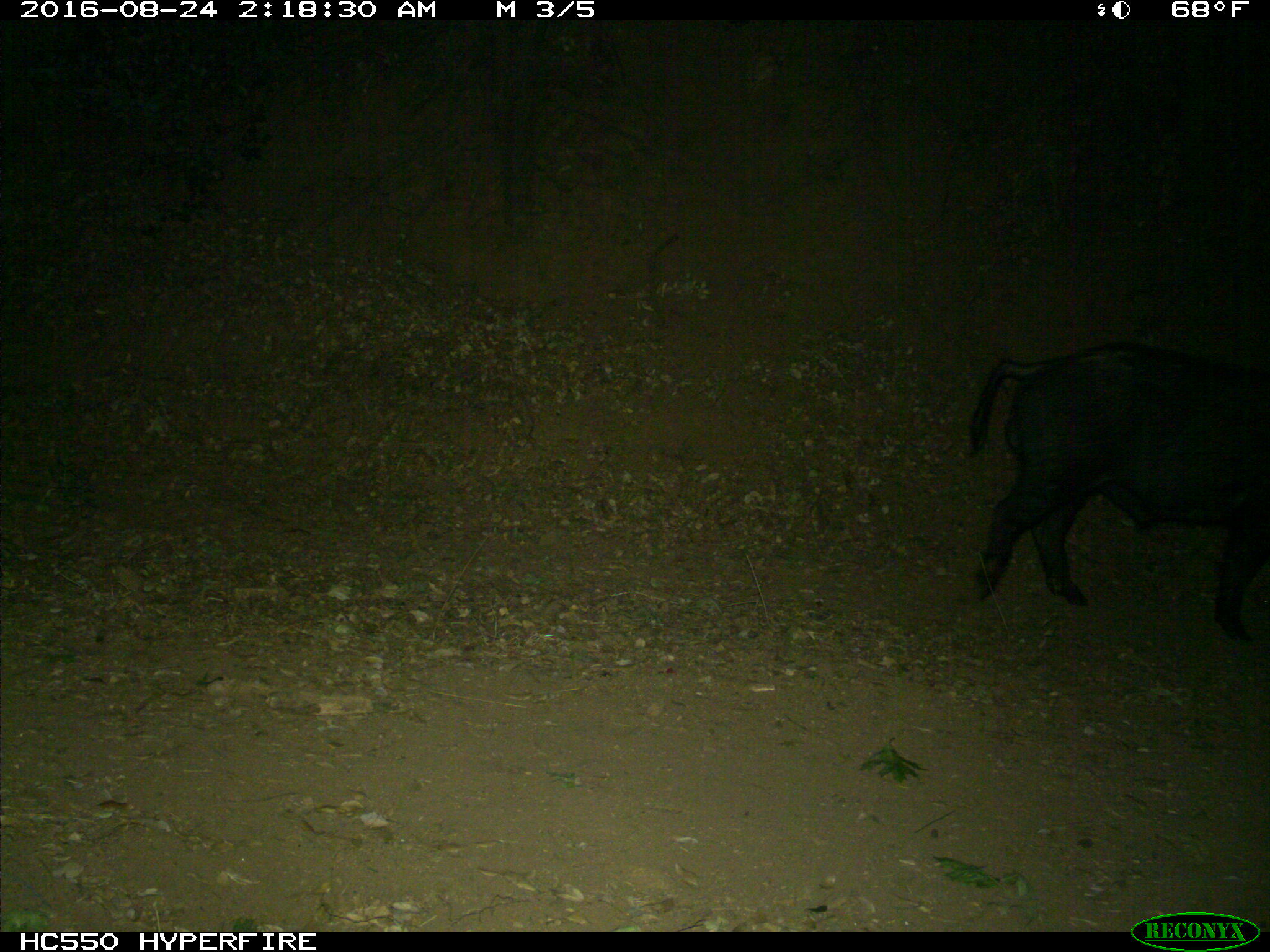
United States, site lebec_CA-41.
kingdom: Animalia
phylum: Chordata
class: Mammalia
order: Artiodactyla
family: Suidae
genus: Sus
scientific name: Sus scrofa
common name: wild boar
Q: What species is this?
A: Sus scrofa (wild boar).